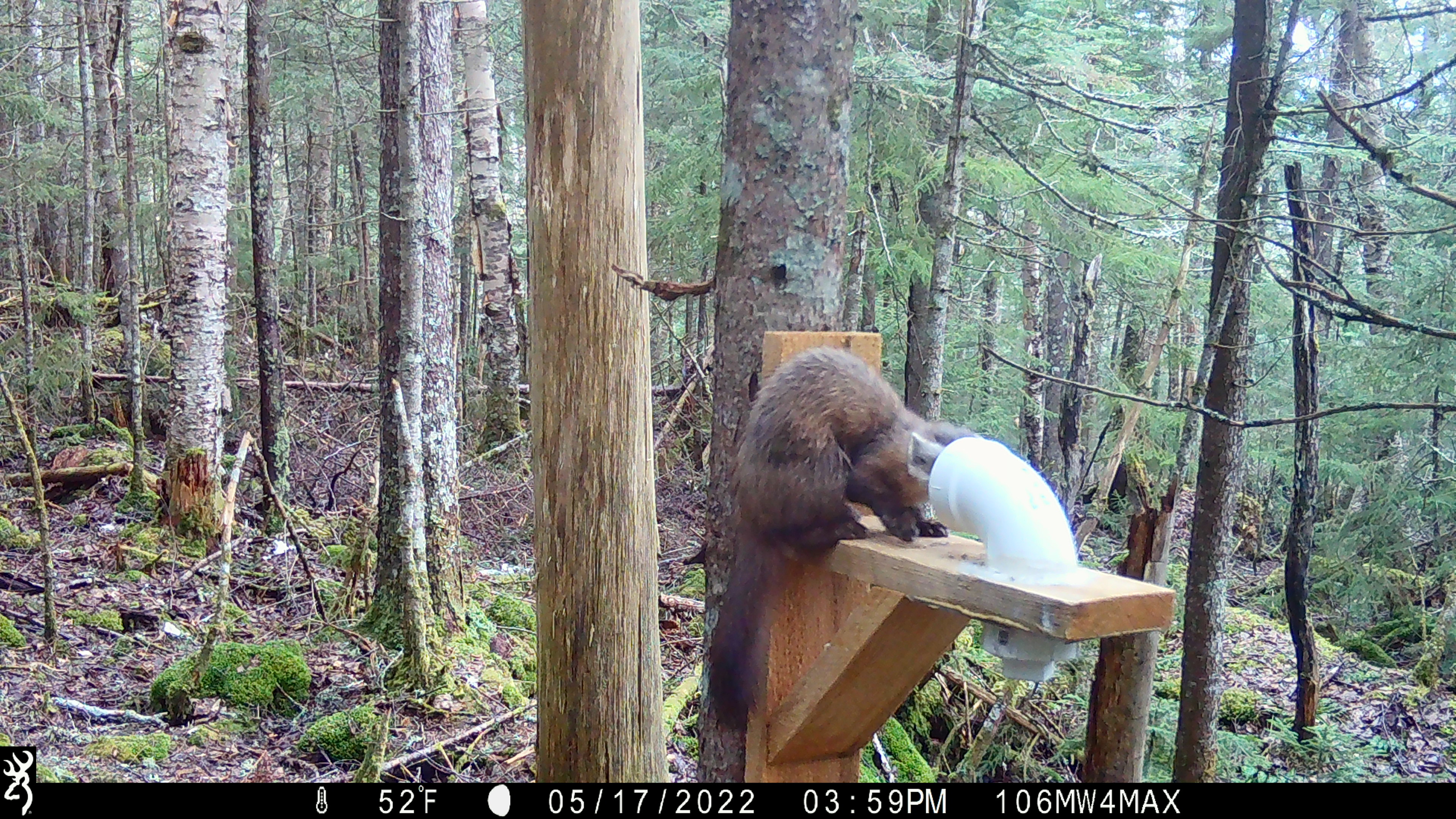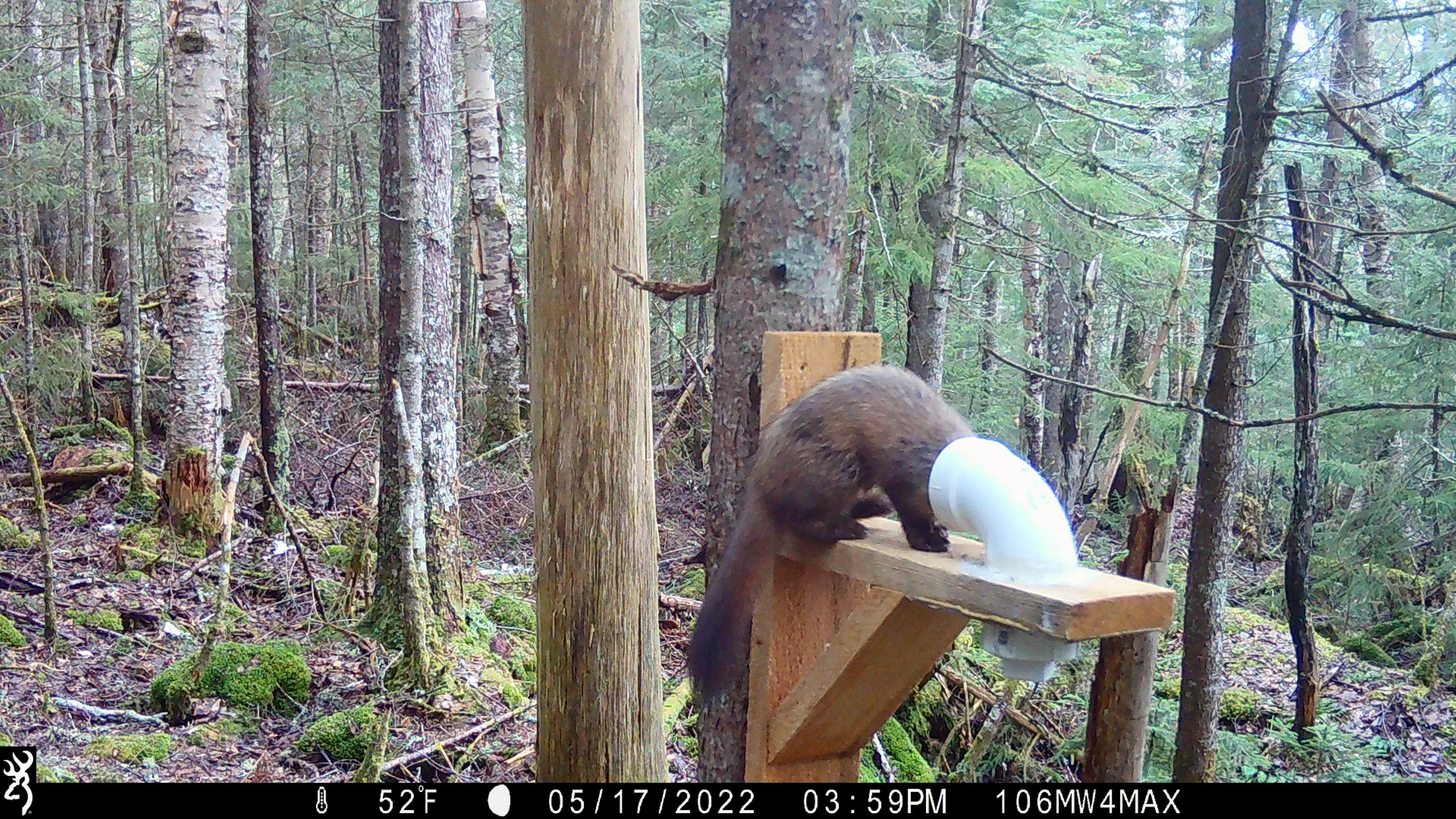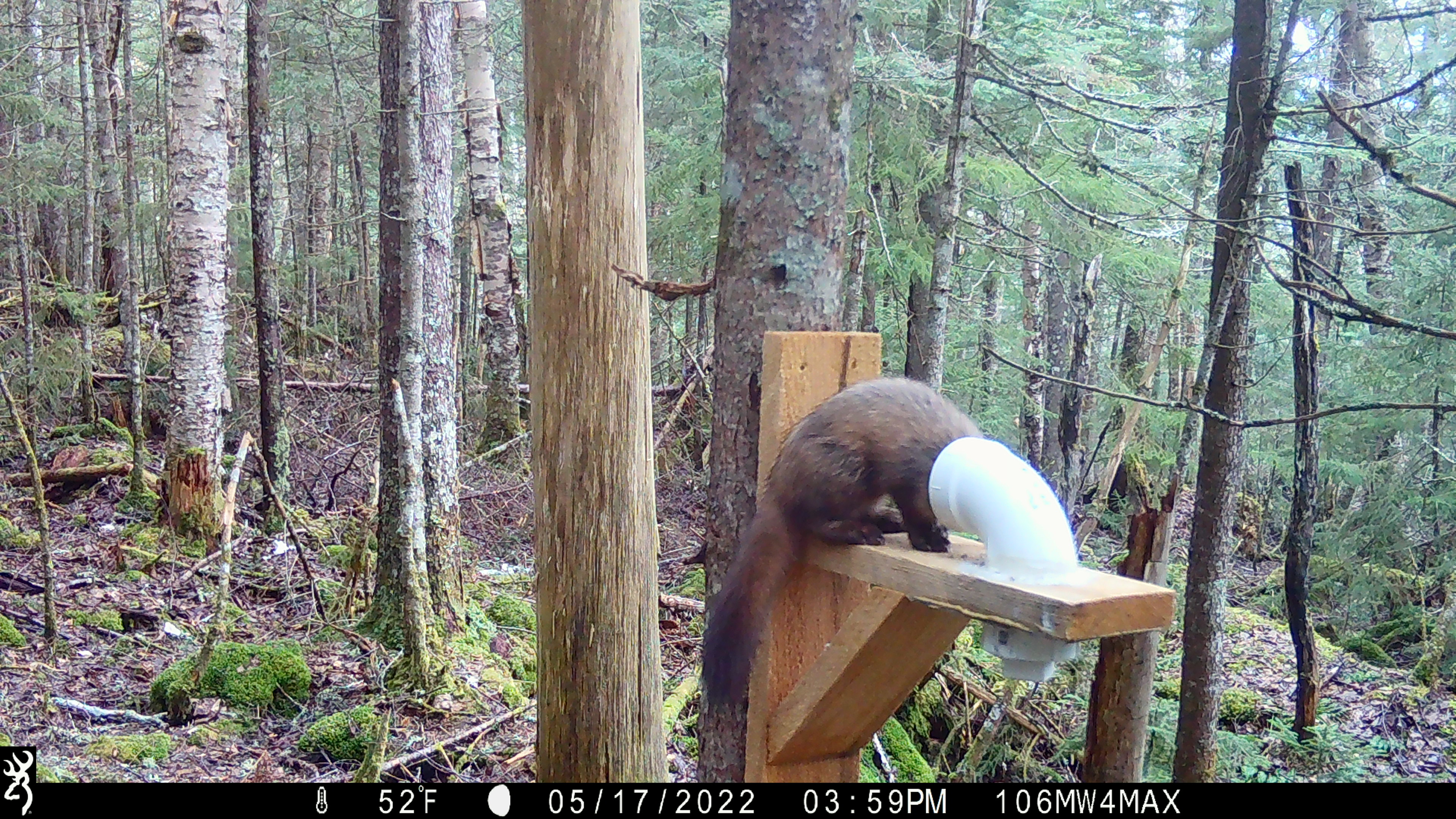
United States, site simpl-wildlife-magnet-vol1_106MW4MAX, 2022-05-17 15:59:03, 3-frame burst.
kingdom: Animalia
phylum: Chordata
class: Mammalia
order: Carnivora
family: Mustelidae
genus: Martes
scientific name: Martes americana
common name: american marten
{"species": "american marten (Martes americana)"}